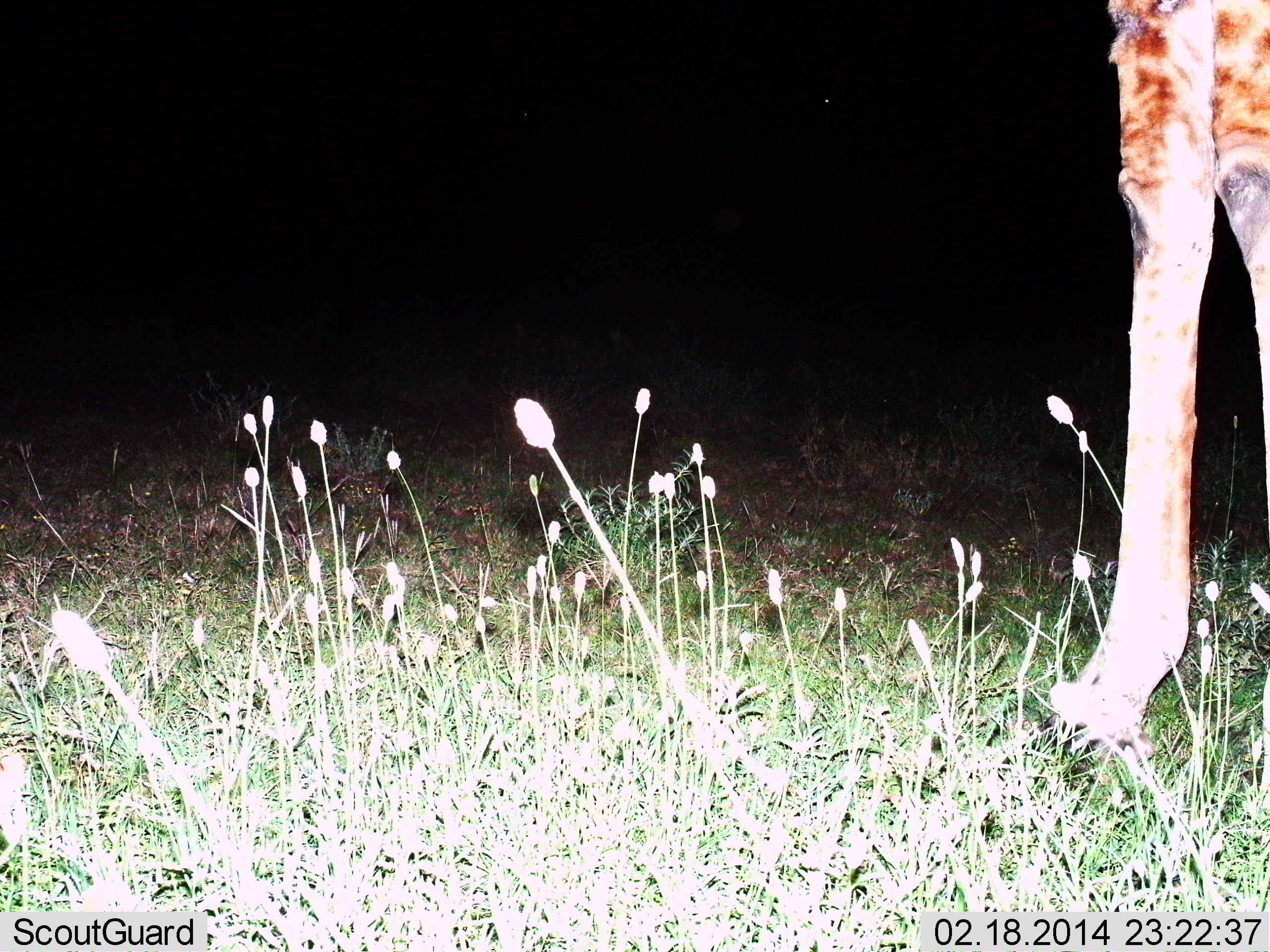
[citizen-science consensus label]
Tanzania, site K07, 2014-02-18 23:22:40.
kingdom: Animalia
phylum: Chordata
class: Mammalia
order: Artiodactyla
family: Giraffidae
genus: Giraffa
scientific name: Giraffa camelopardalis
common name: giraffe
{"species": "giraffe (Giraffa camelopardalis)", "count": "1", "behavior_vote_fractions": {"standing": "89%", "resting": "2%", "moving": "9%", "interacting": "0%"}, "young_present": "0%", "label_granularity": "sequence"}